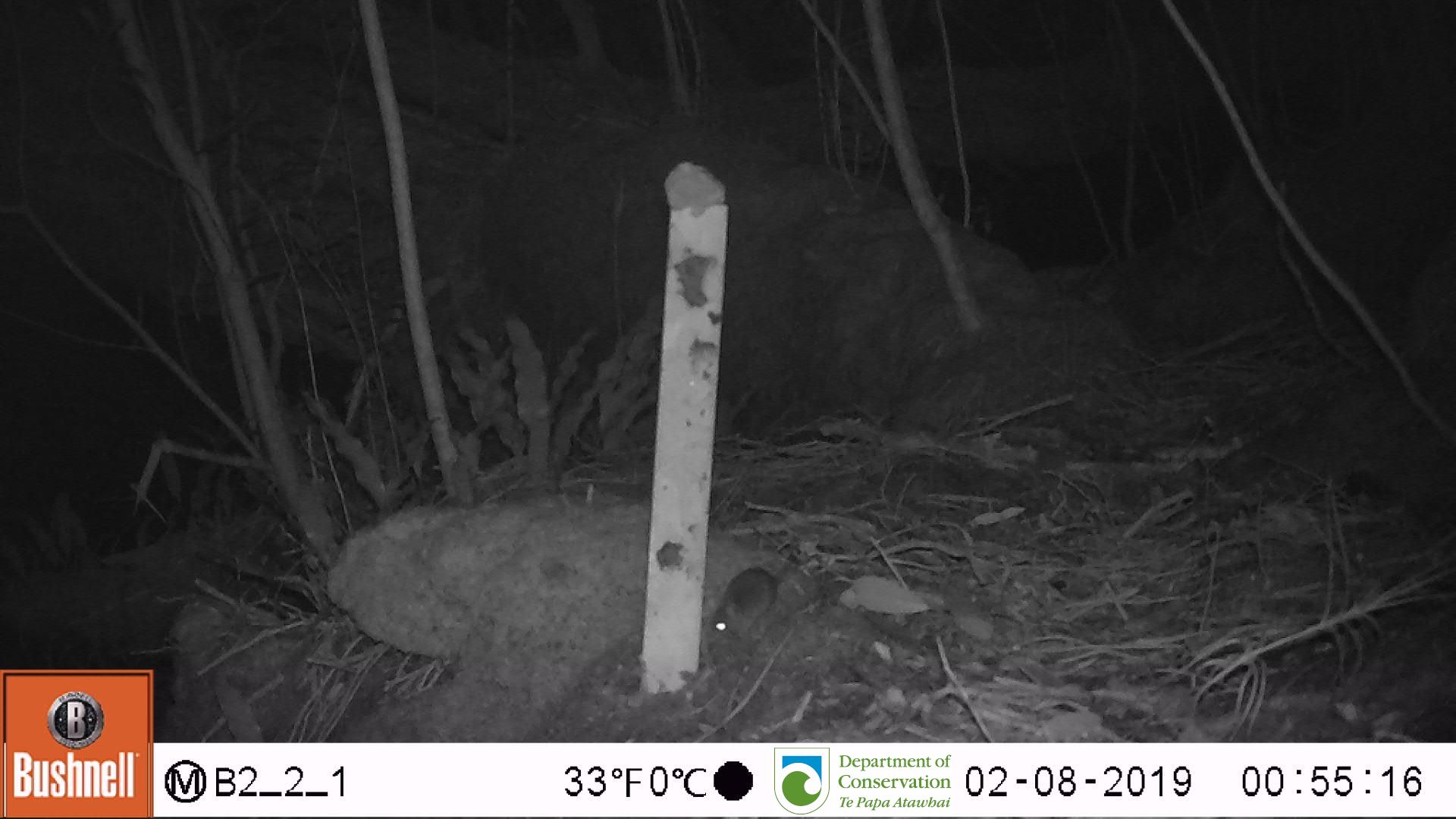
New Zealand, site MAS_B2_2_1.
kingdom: Animalia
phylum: Chordata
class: Mammalia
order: Rodentia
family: Muridae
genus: Mus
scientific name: Mus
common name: mouse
Mouse (Mus).